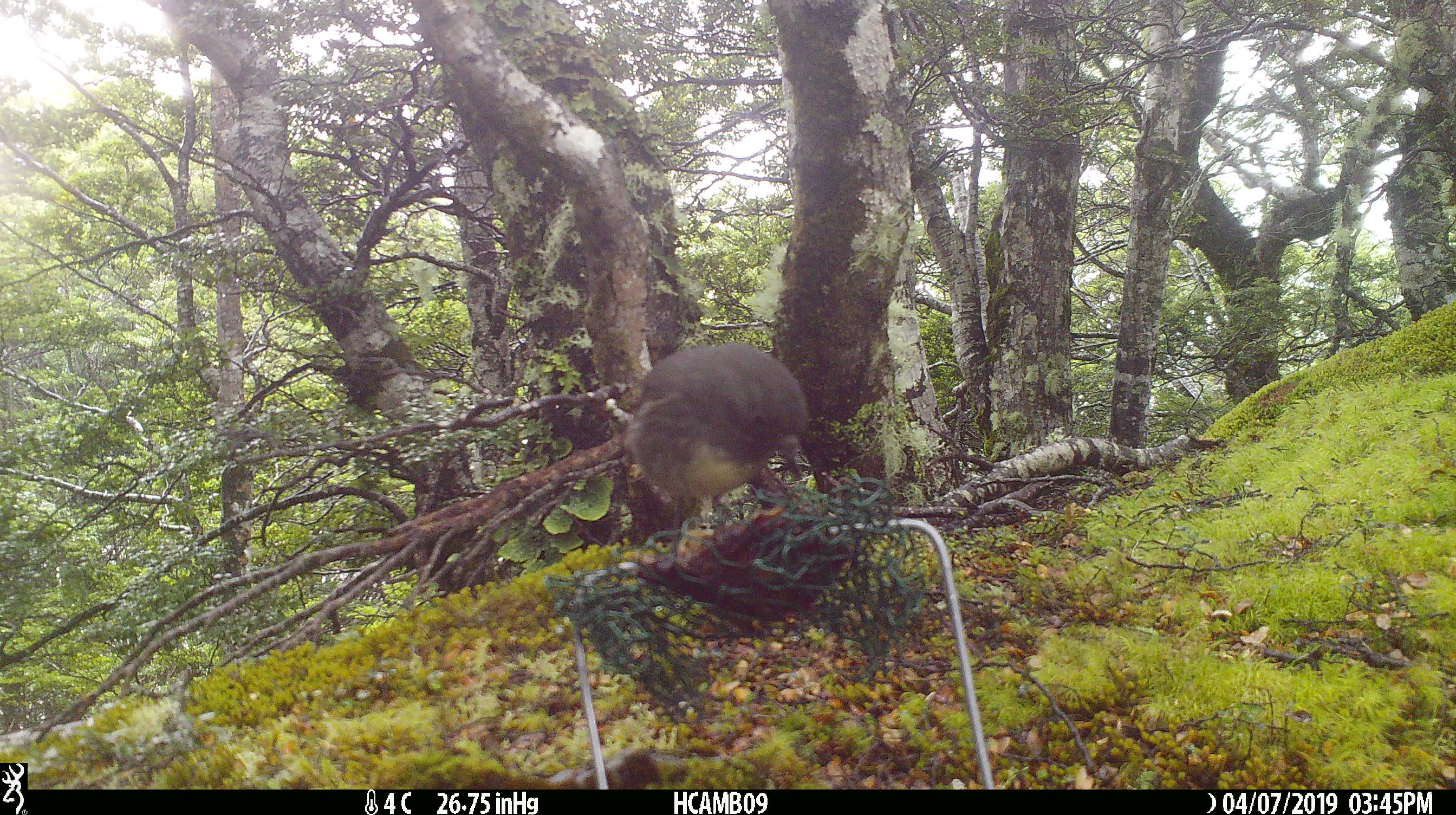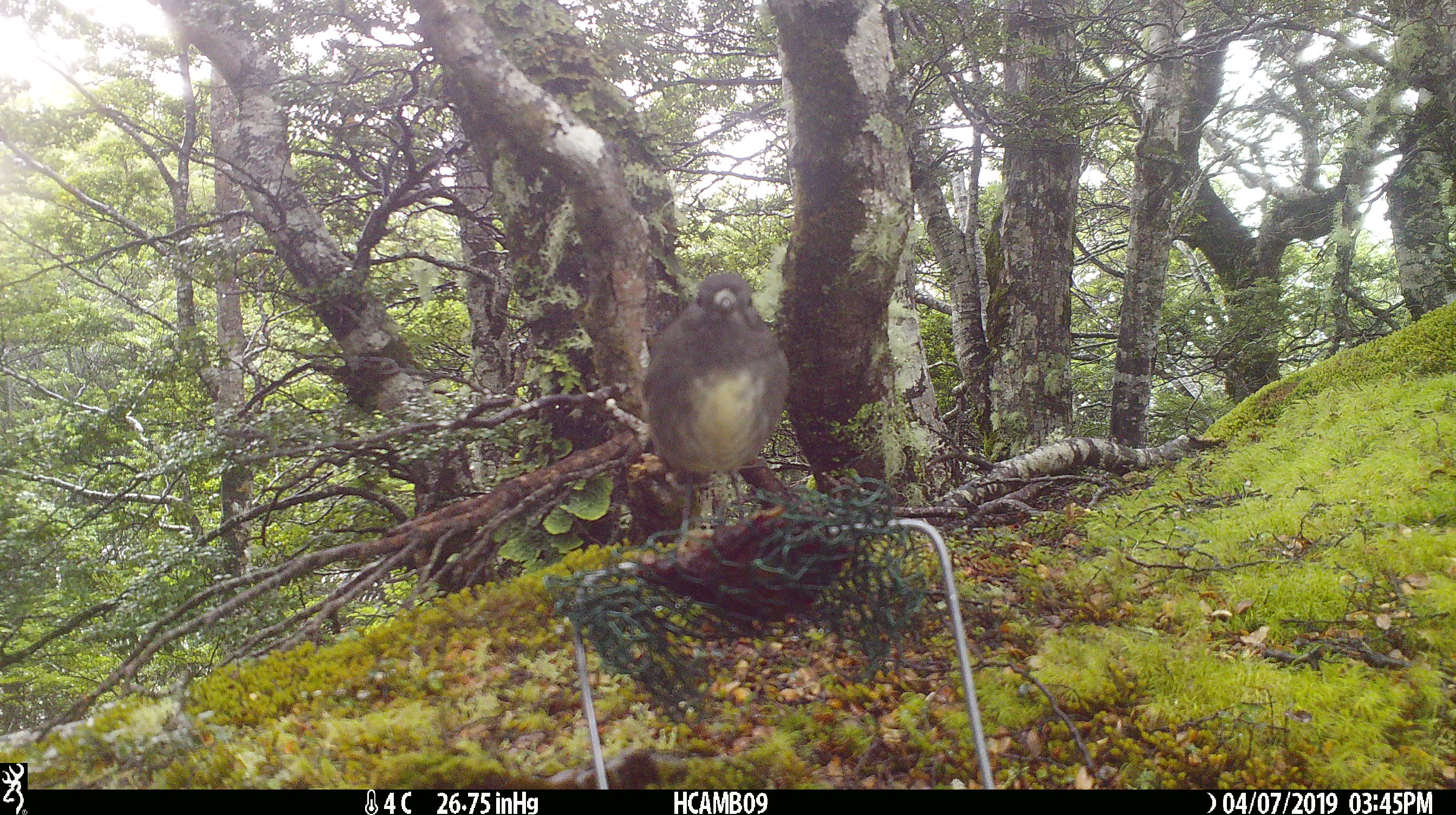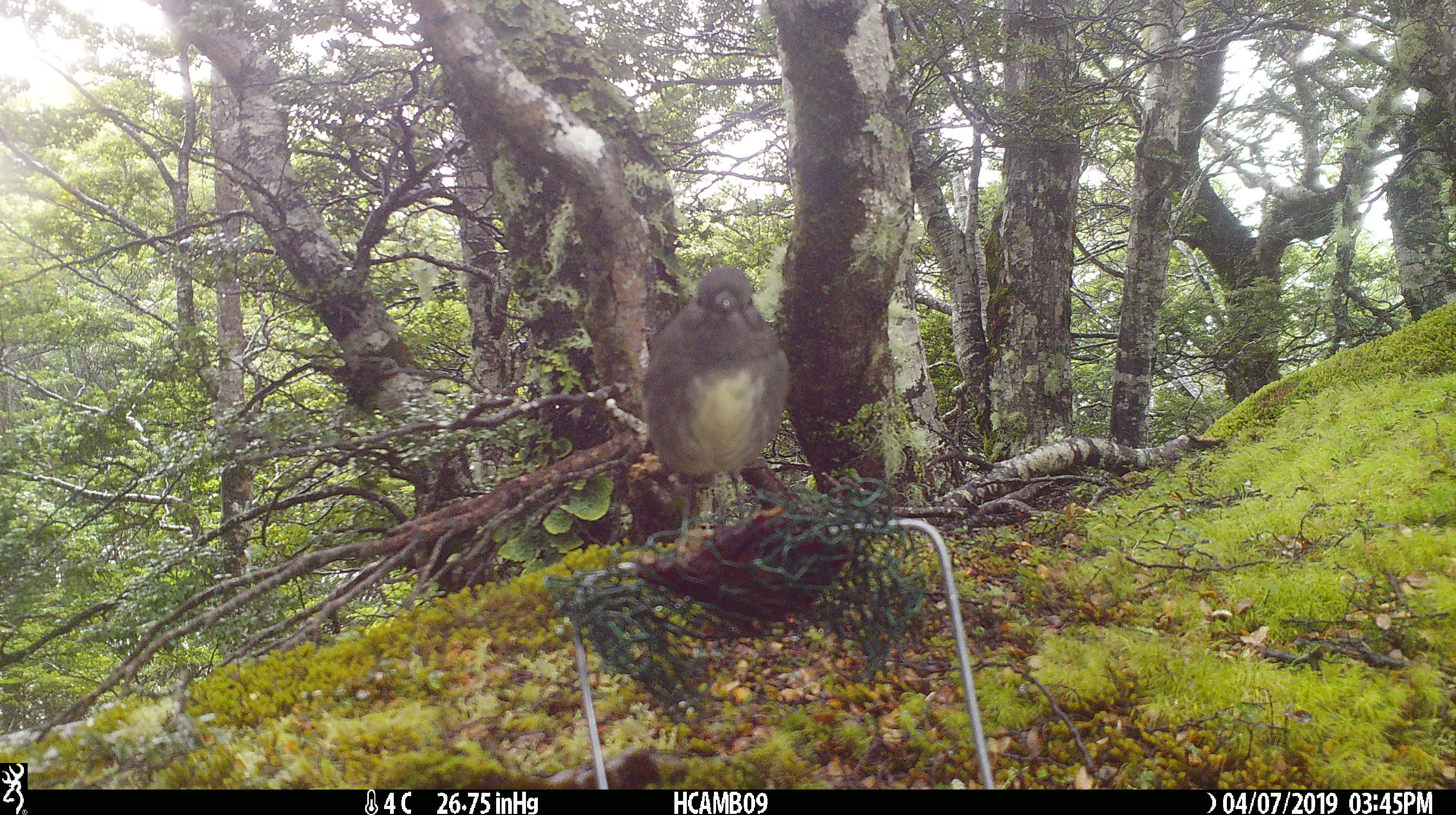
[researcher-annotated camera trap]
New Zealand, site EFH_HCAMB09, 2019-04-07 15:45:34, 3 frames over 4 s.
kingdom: Animalia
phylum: Chordata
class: Aves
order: Passeriformes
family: Petroicidae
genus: Petroica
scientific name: Petroica australis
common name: new zealand robin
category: robin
Robin (new zealand robin) (Petroica australis).